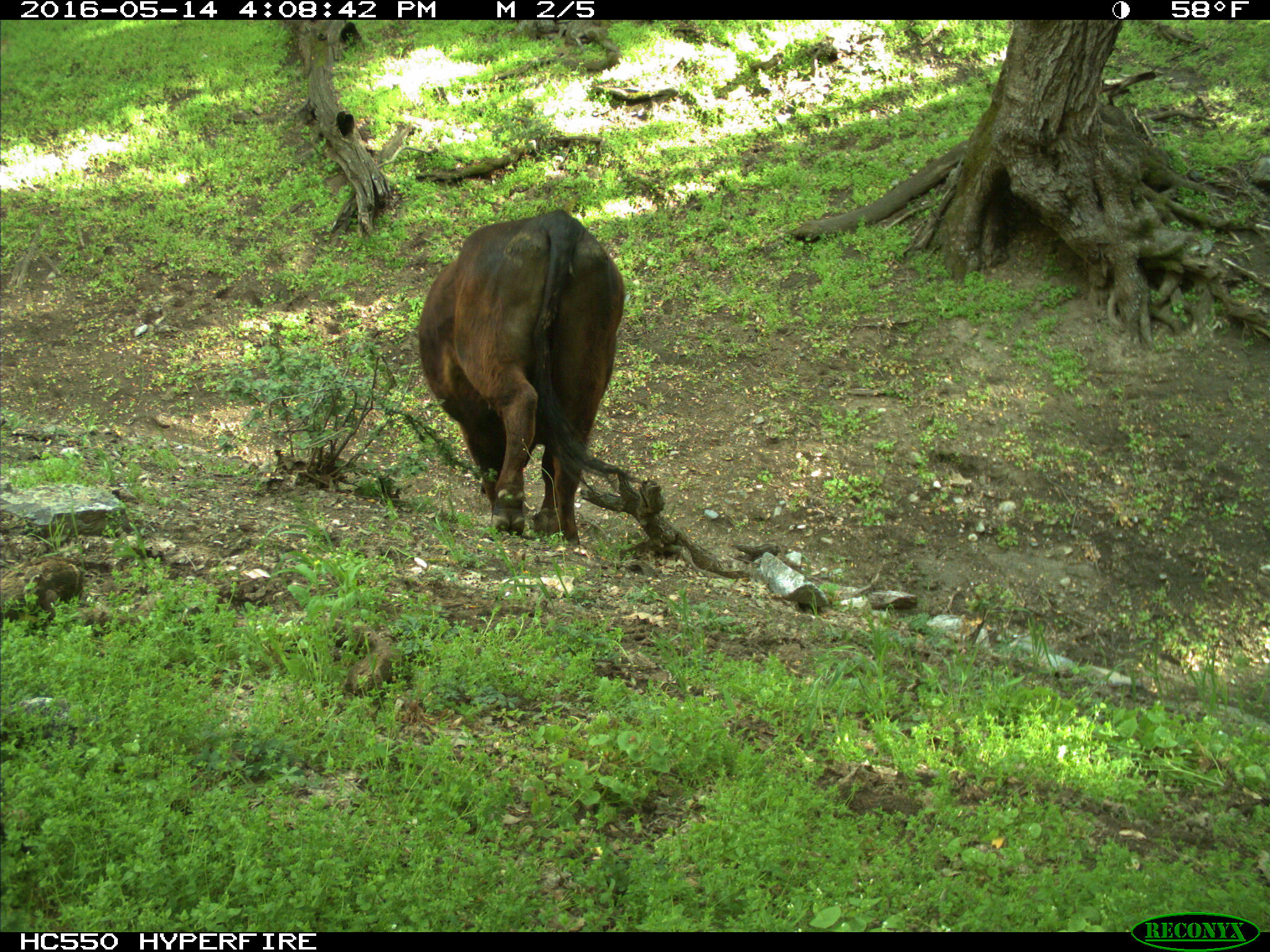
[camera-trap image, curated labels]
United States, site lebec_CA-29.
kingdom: Animalia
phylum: Chordata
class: Mammalia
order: Artiodactyla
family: Bovidae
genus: Bos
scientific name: Bos taurus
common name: domestic cow